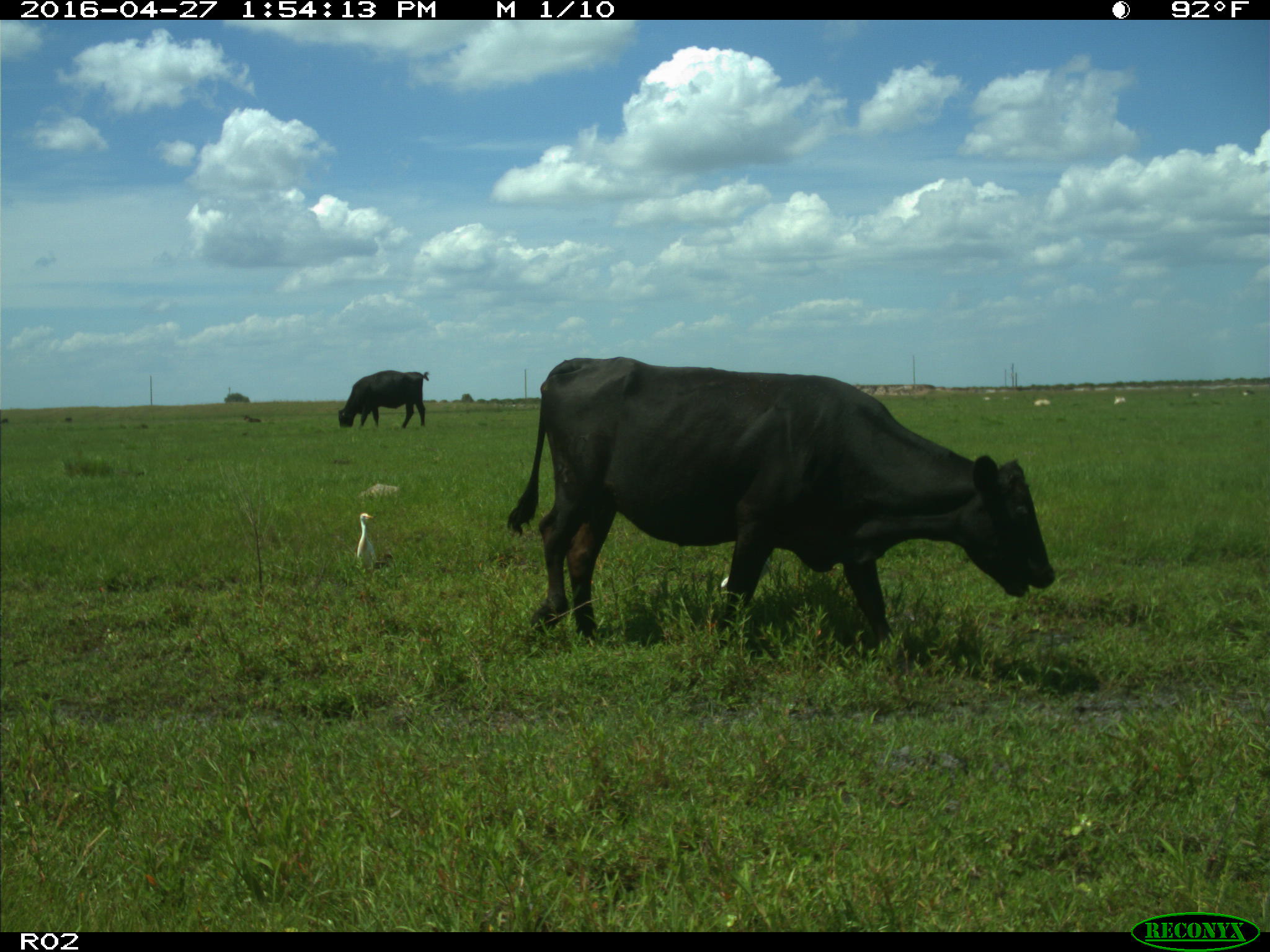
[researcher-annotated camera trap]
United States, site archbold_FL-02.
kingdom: Animalia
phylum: Chordata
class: Mammalia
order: Artiodactyla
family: Bovidae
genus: Bos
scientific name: Bos taurus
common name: domestic cow